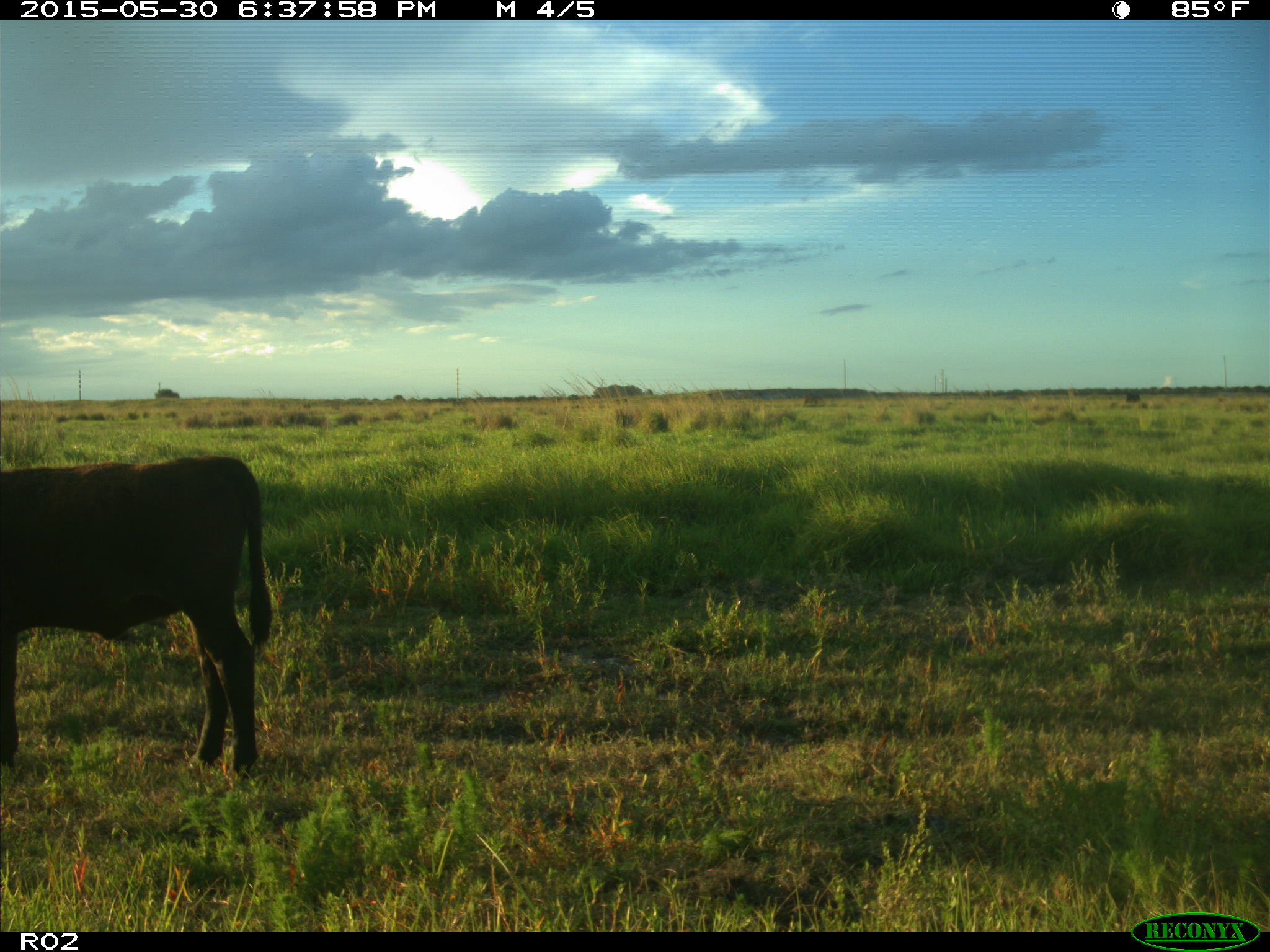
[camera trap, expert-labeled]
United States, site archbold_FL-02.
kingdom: Animalia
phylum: Chordata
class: Mammalia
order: Artiodactyla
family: Bovidae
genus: Bos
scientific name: Bos taurus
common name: domestic cow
Bos taurus (domestic cow).